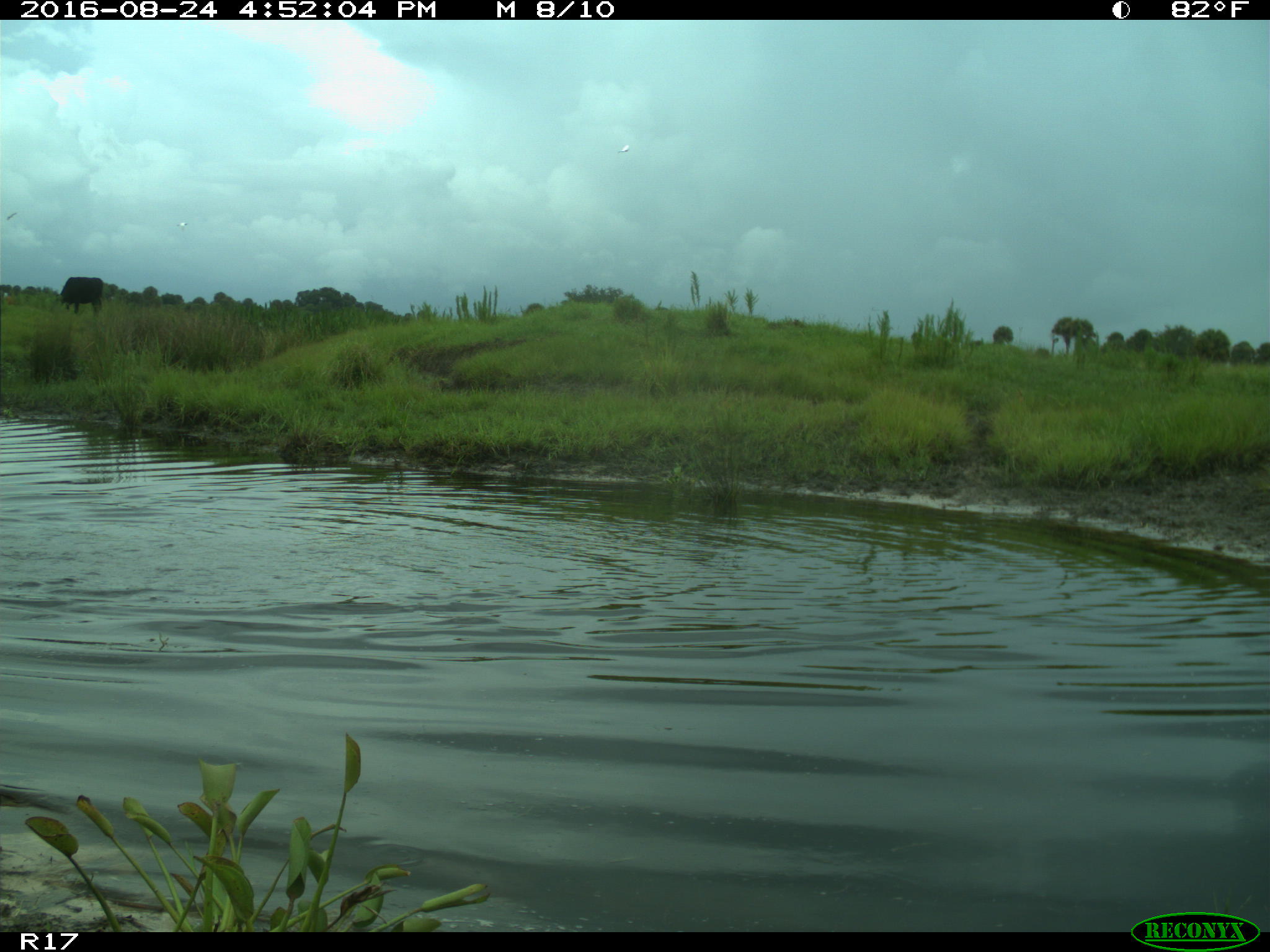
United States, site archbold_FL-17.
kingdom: Animalia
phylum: Chordata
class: Mammalia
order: Artiodactyla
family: Bovidae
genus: Bos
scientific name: Bos taurus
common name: domestic cow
Bos taurus (domestic cow).